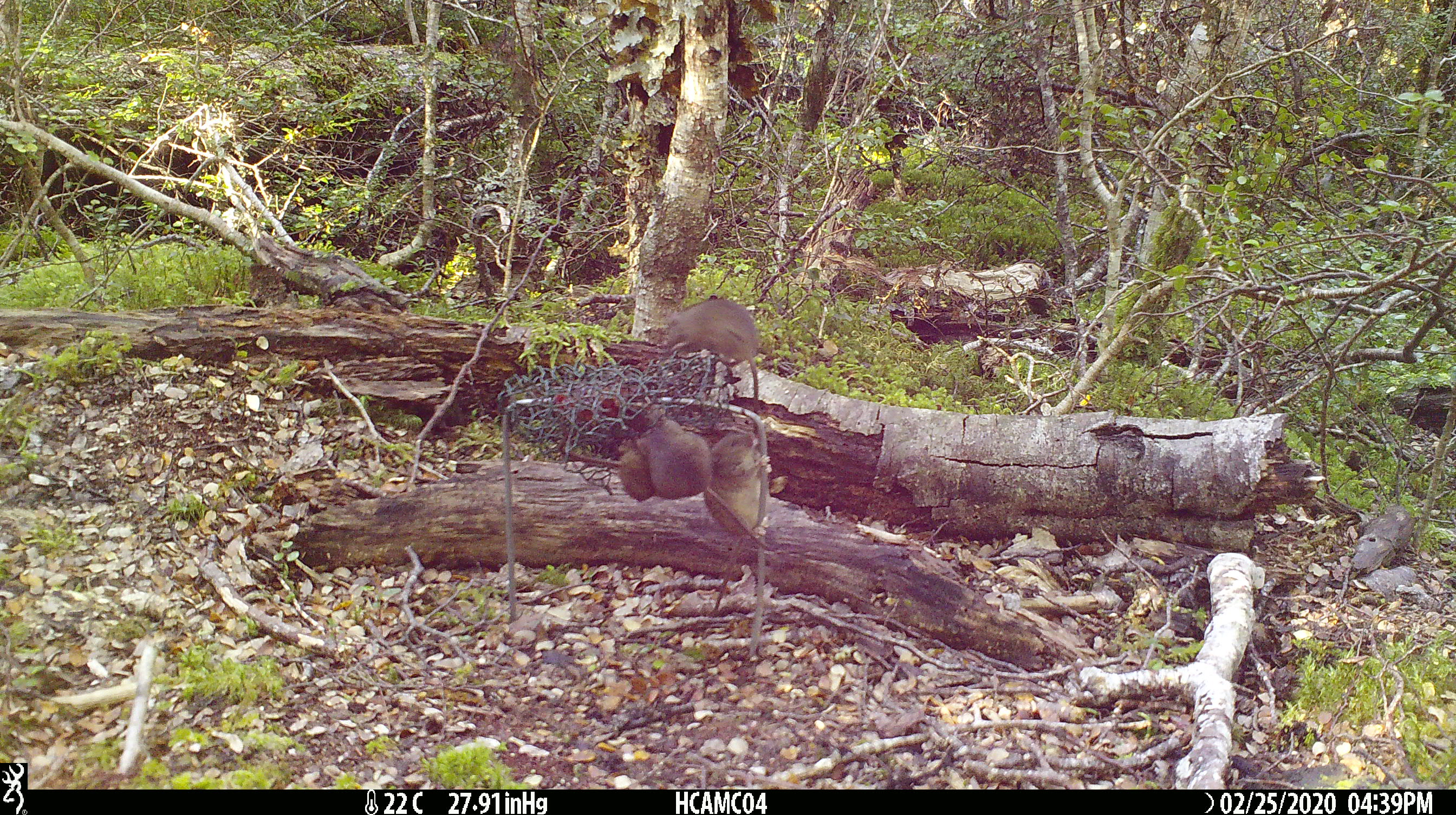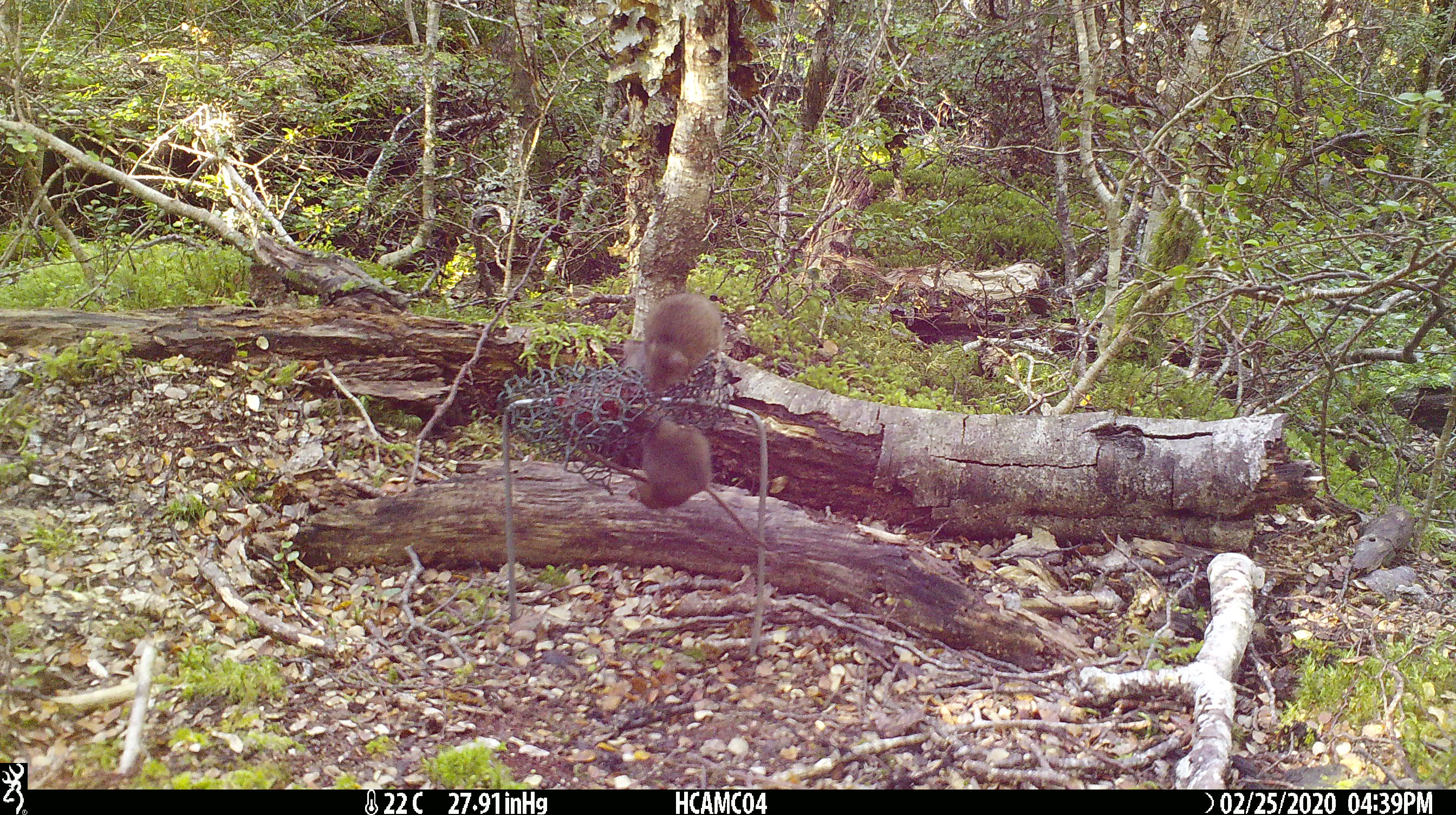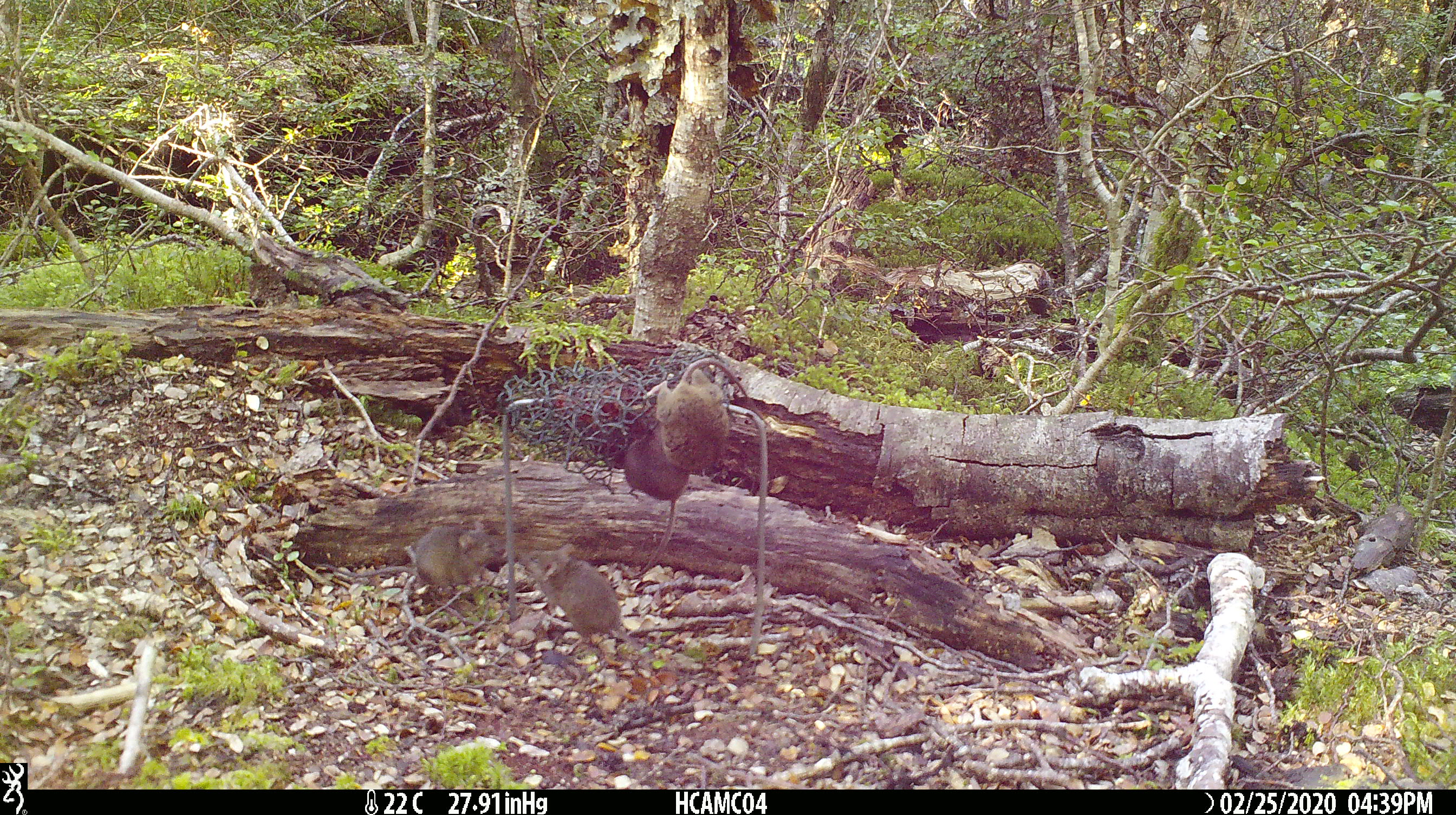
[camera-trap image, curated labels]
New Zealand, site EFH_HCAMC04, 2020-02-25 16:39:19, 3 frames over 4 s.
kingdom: Animalia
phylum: Chordata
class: Mammalia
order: Rodentia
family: Muridae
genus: Mus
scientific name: Mus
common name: mouse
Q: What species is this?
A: Mouse (Mus).